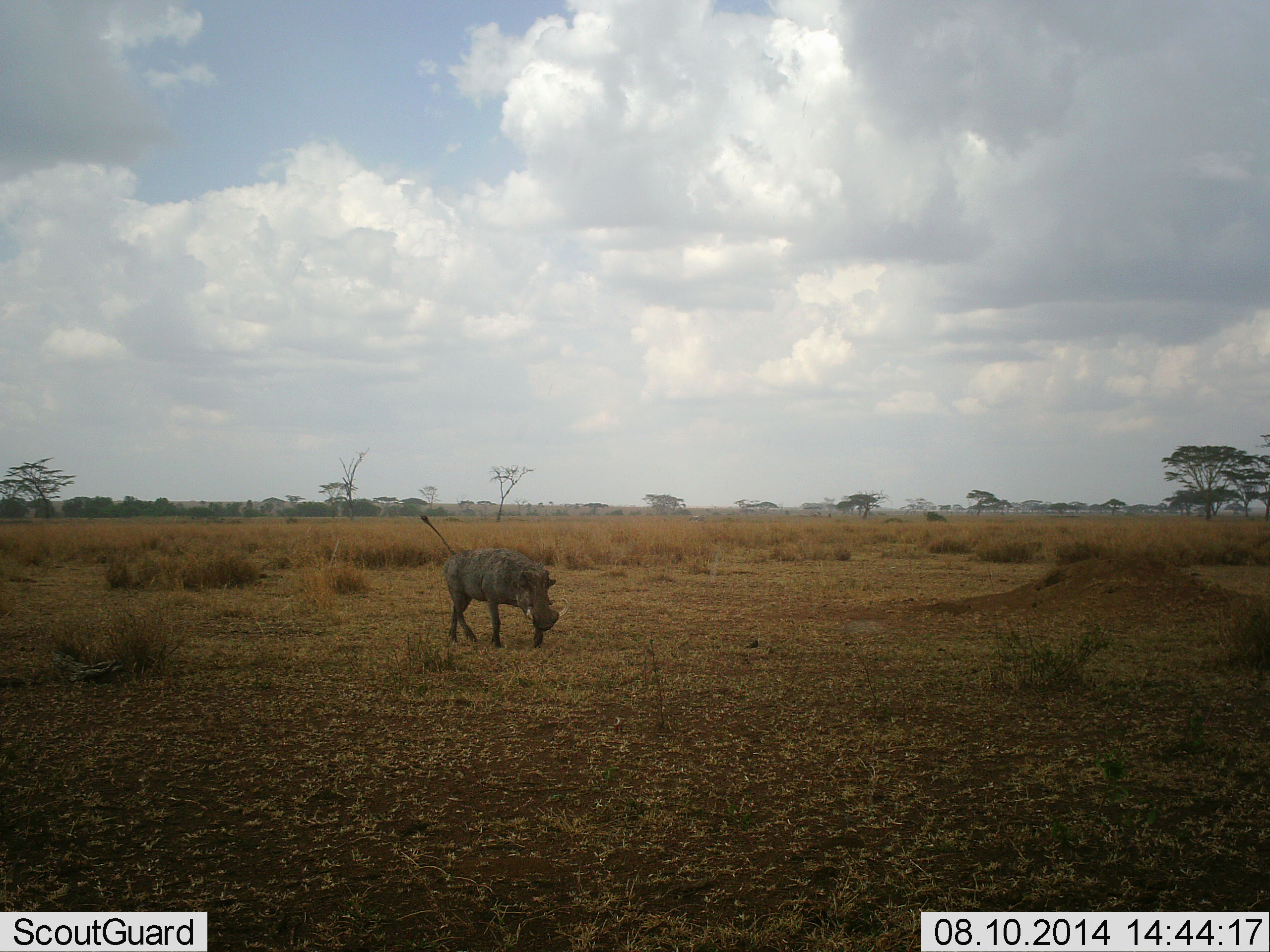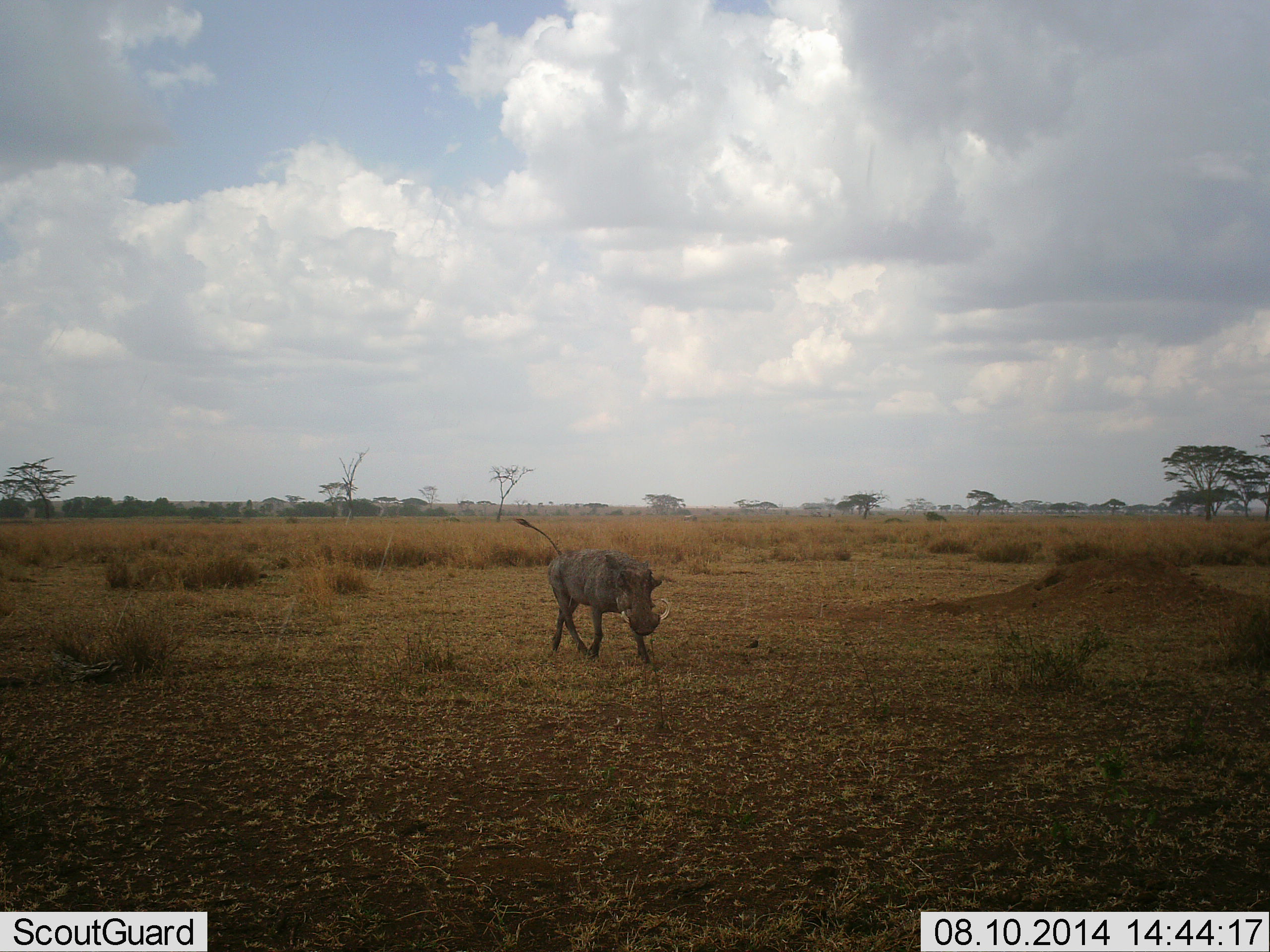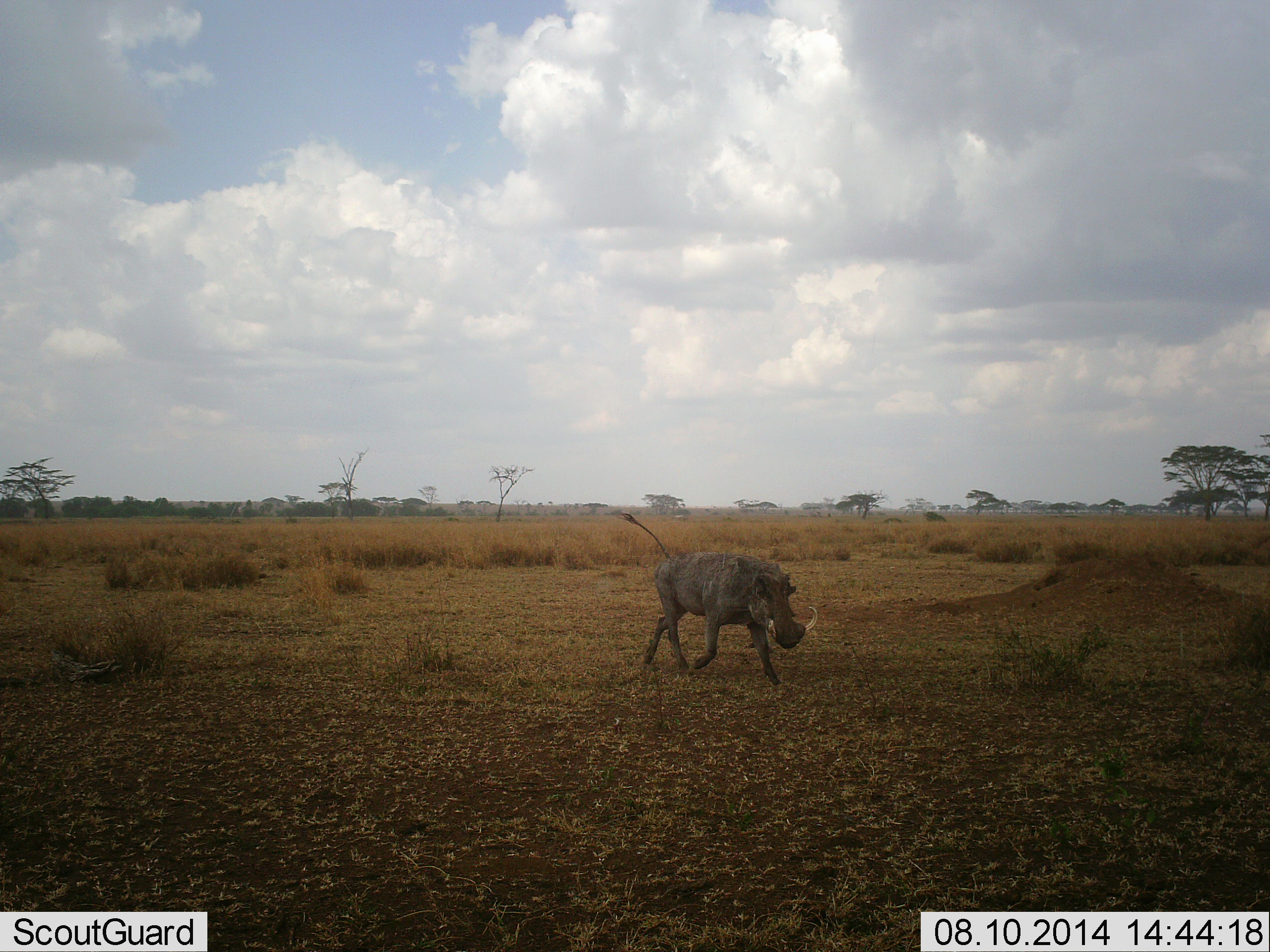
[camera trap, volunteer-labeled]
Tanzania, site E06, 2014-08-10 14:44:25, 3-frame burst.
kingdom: Animalia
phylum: Chordata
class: Mammalia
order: Artiodactyla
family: Suidae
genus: Phacochoerus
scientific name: Phacochoerus africanus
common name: warthog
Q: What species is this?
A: Warthog (Phacochoerus africanus).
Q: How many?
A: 1.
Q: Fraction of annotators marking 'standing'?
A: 10%.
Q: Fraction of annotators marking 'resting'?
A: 0%.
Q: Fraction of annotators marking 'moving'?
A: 100%.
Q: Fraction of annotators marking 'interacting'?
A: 0%.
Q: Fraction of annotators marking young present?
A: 0%.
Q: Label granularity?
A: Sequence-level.